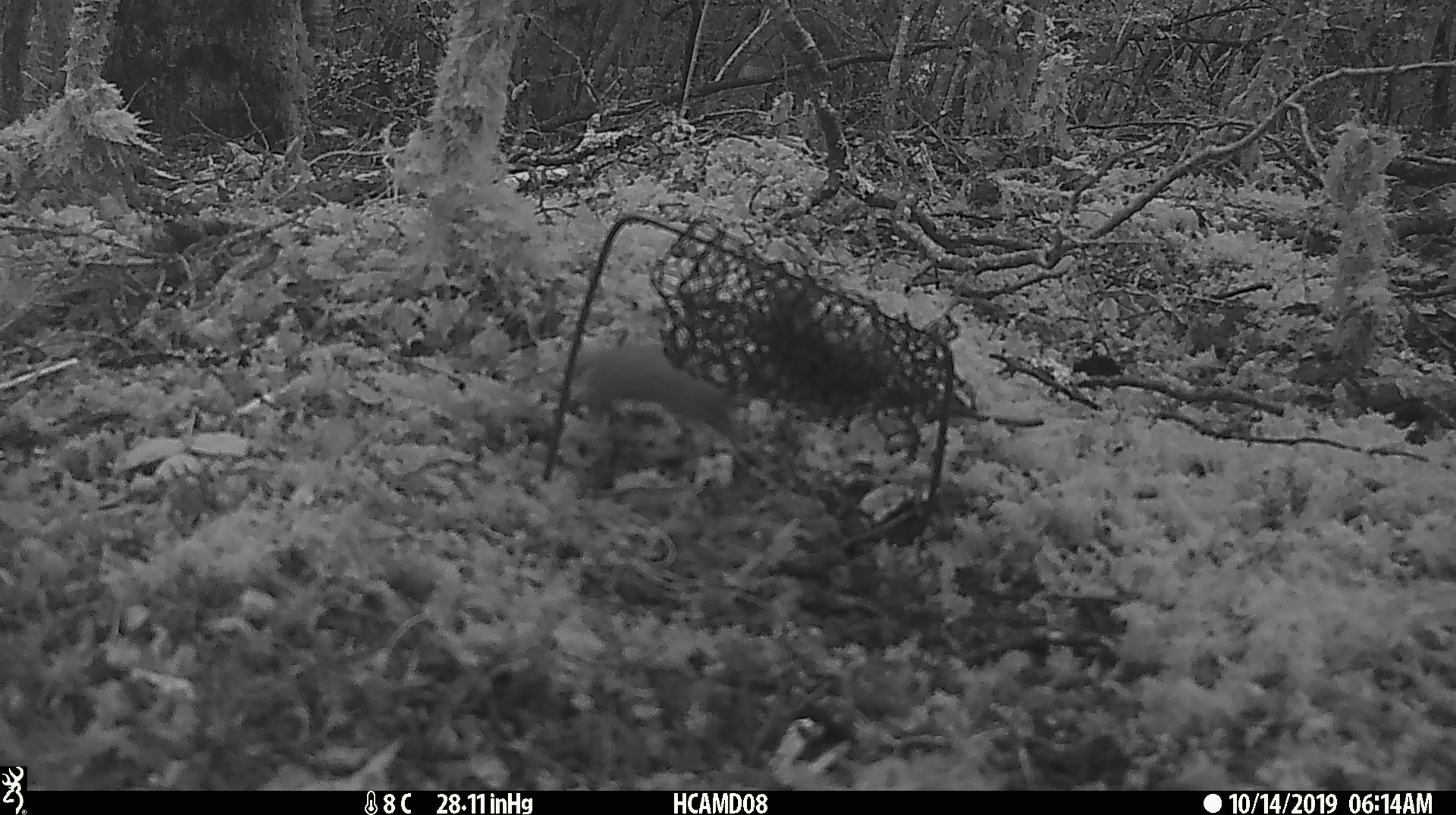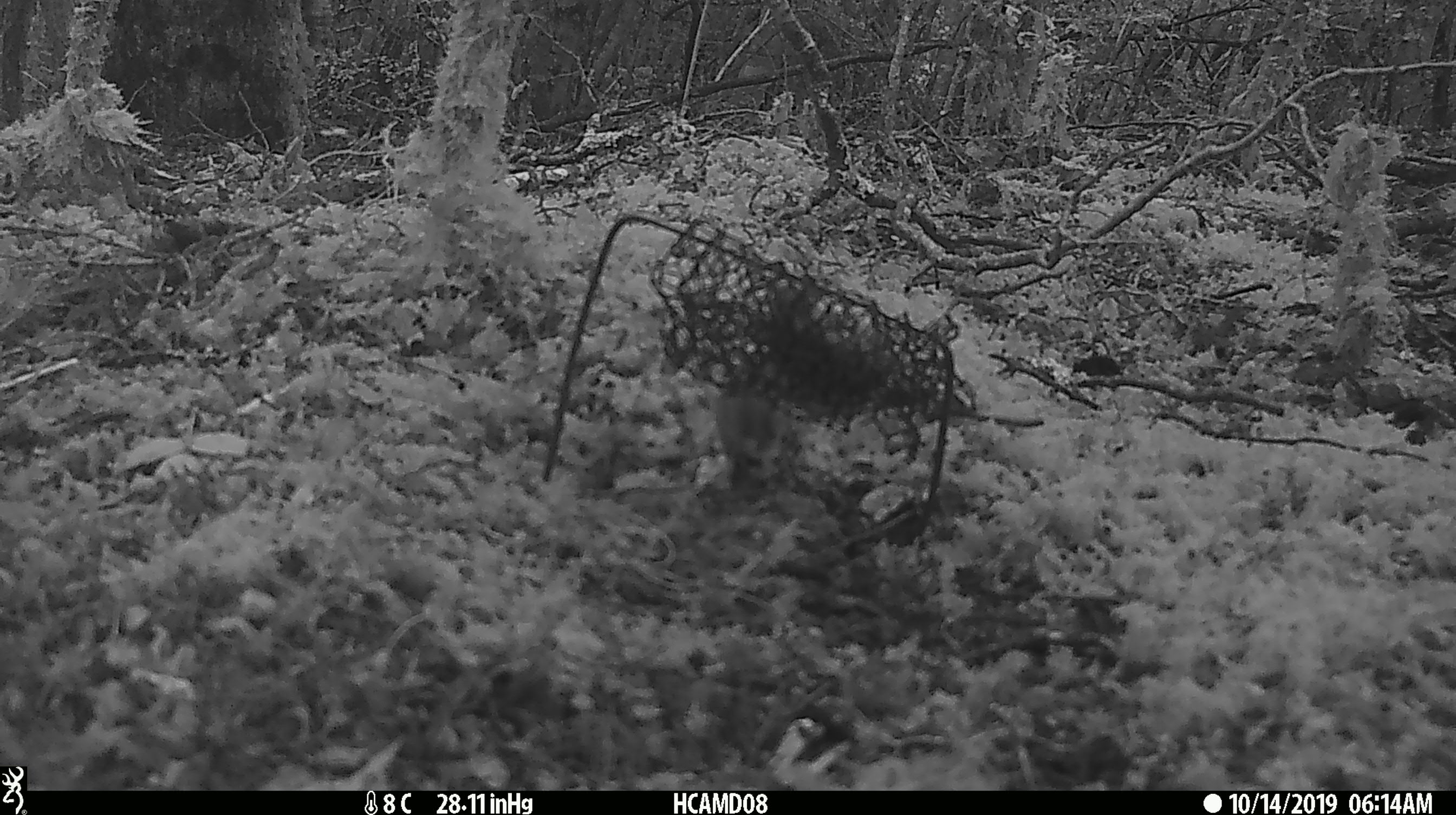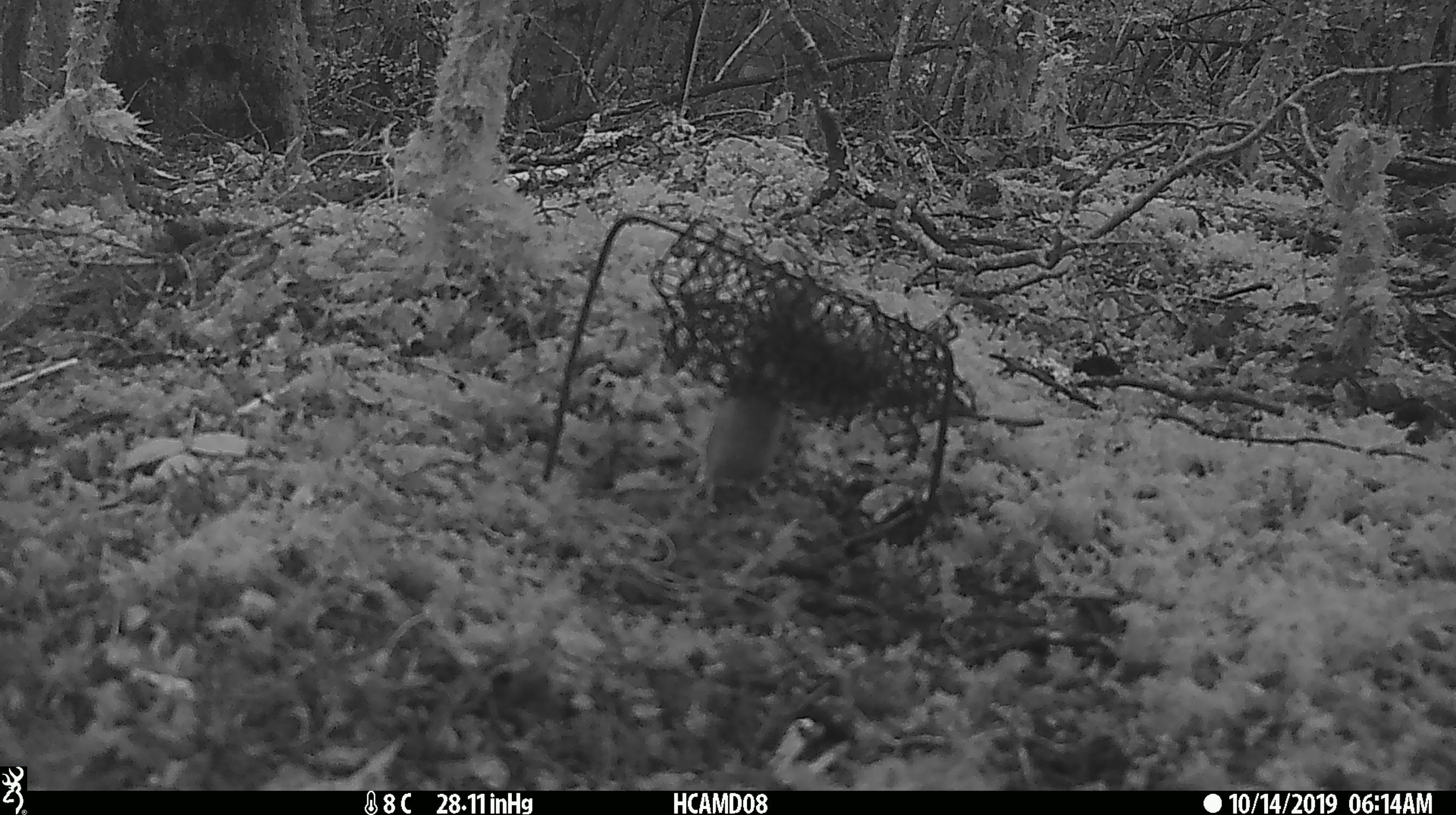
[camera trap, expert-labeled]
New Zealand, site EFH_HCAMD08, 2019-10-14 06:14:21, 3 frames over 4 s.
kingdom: Animalia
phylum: Chordata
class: Mammalia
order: Rodentia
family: Muridae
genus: Mus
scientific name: Mus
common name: mouse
Mouse (Mus).